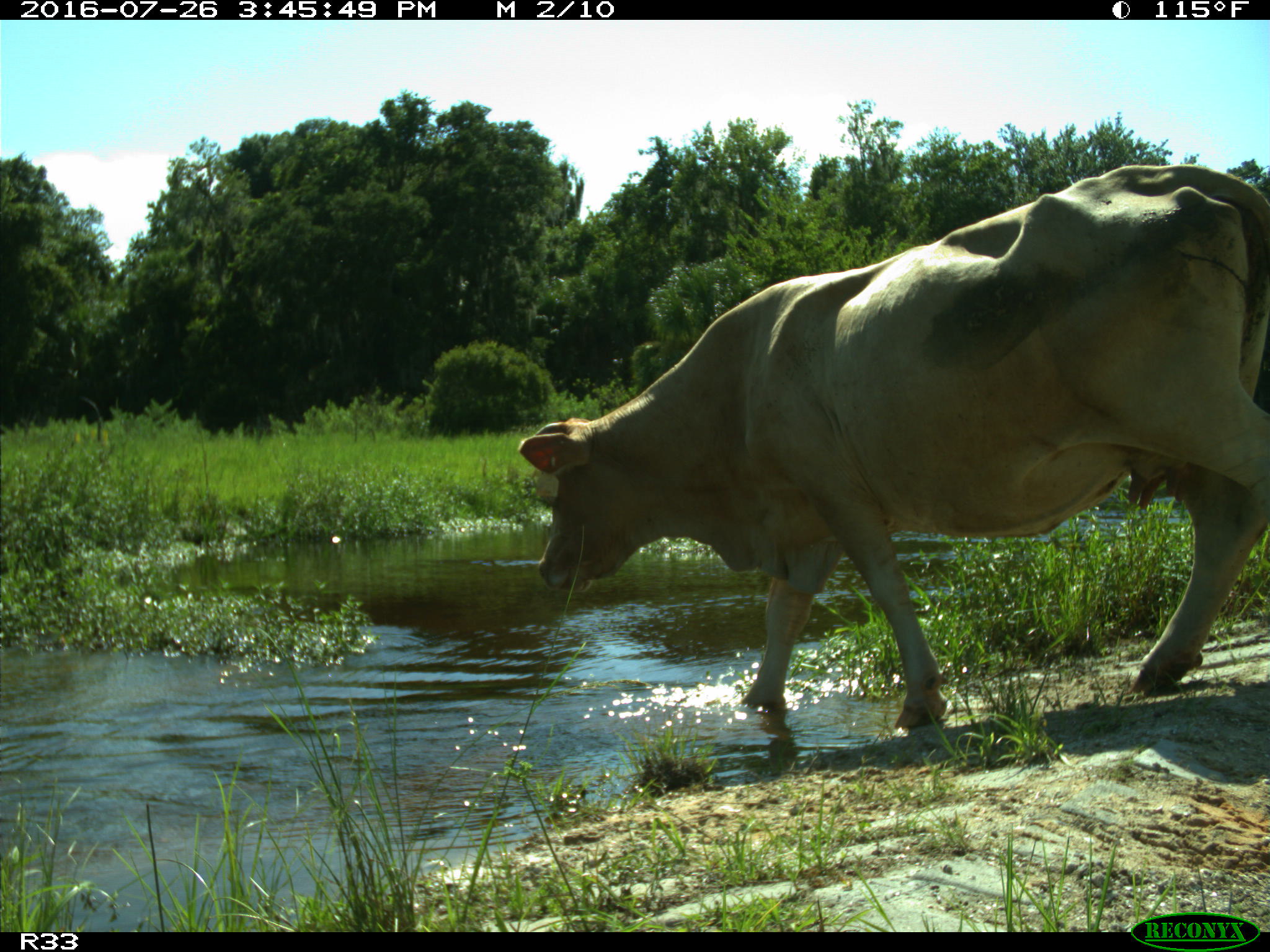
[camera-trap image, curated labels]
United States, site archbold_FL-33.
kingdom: Animalia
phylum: Chordata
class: Mammalia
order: Artiodactyla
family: Bovidae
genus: Bos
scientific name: Bos taurus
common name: domestic cow